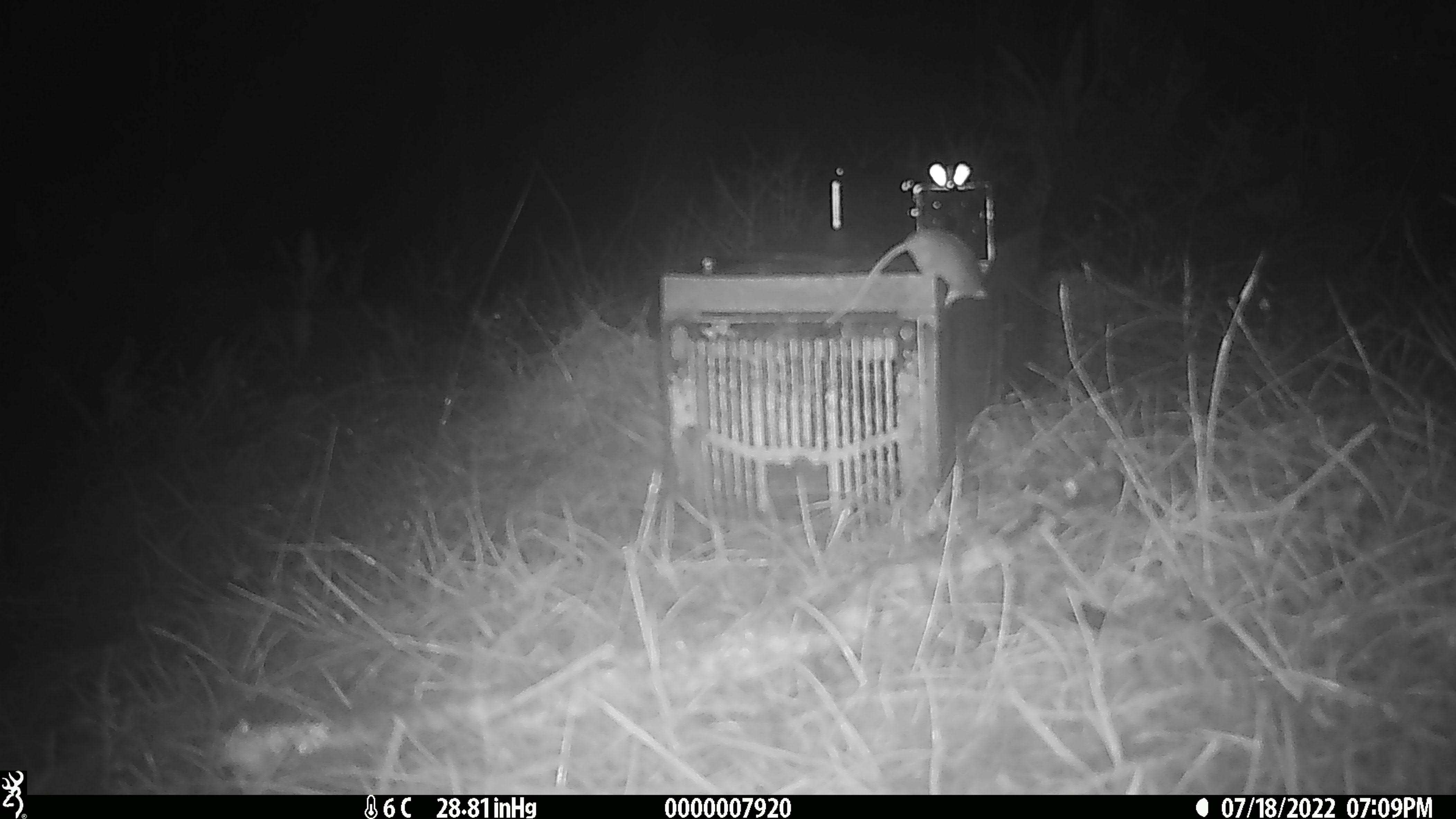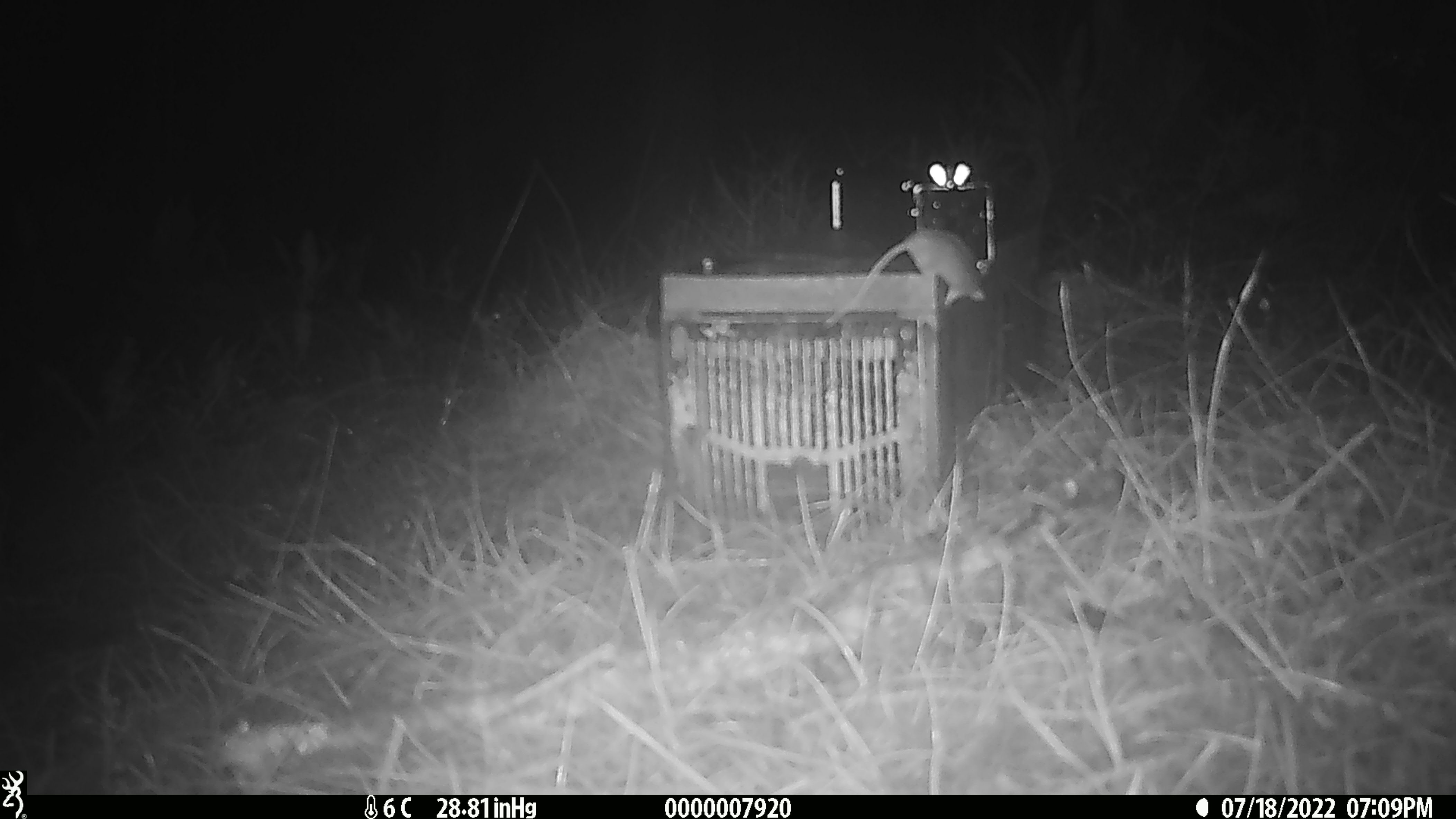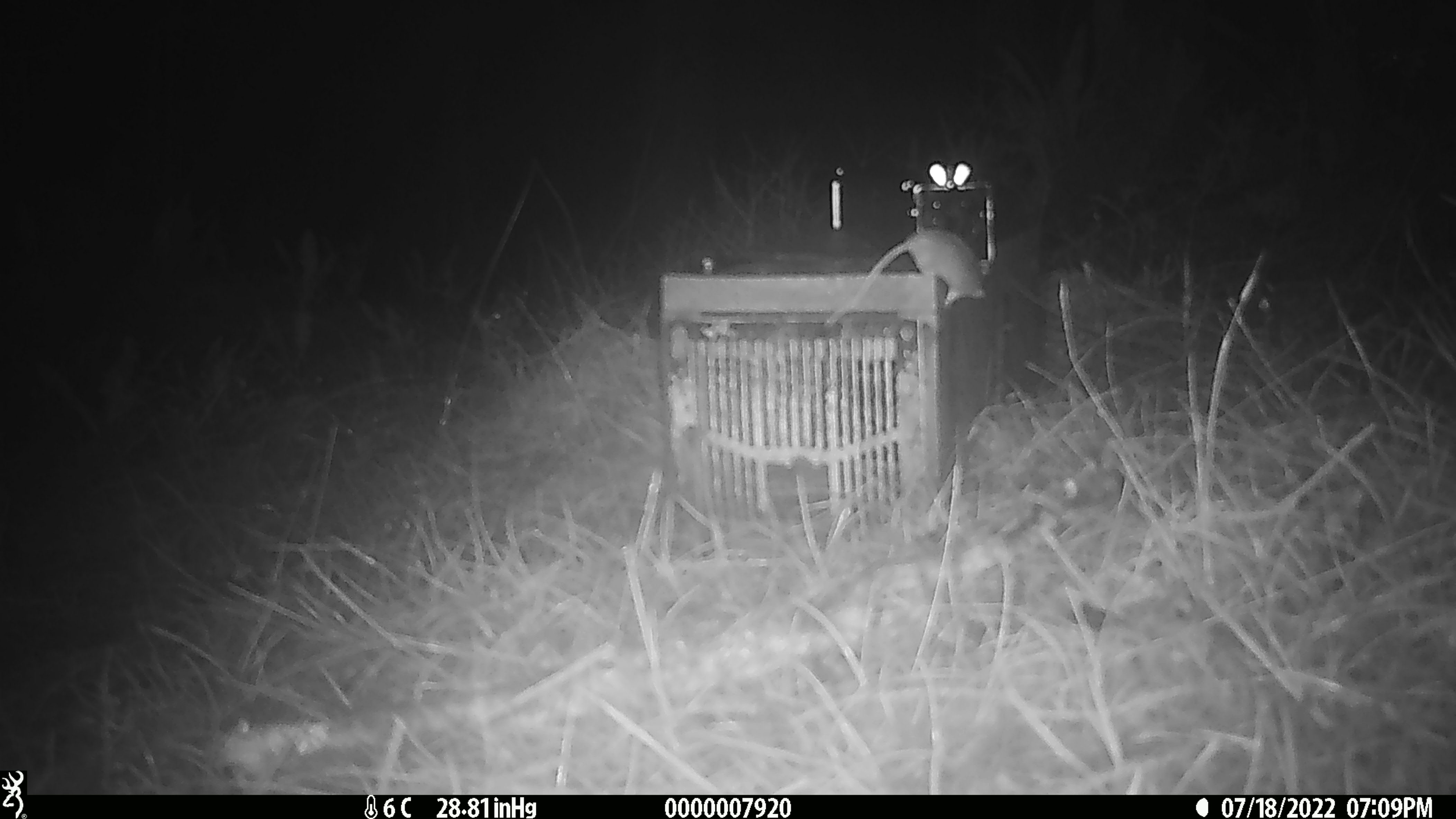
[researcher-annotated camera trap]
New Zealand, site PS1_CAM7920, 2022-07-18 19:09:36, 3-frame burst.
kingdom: Animalia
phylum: Chordata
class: Mammalia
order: Rodentia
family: Muridae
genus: Mus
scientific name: Mus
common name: mouse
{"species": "mouse (Mus)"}